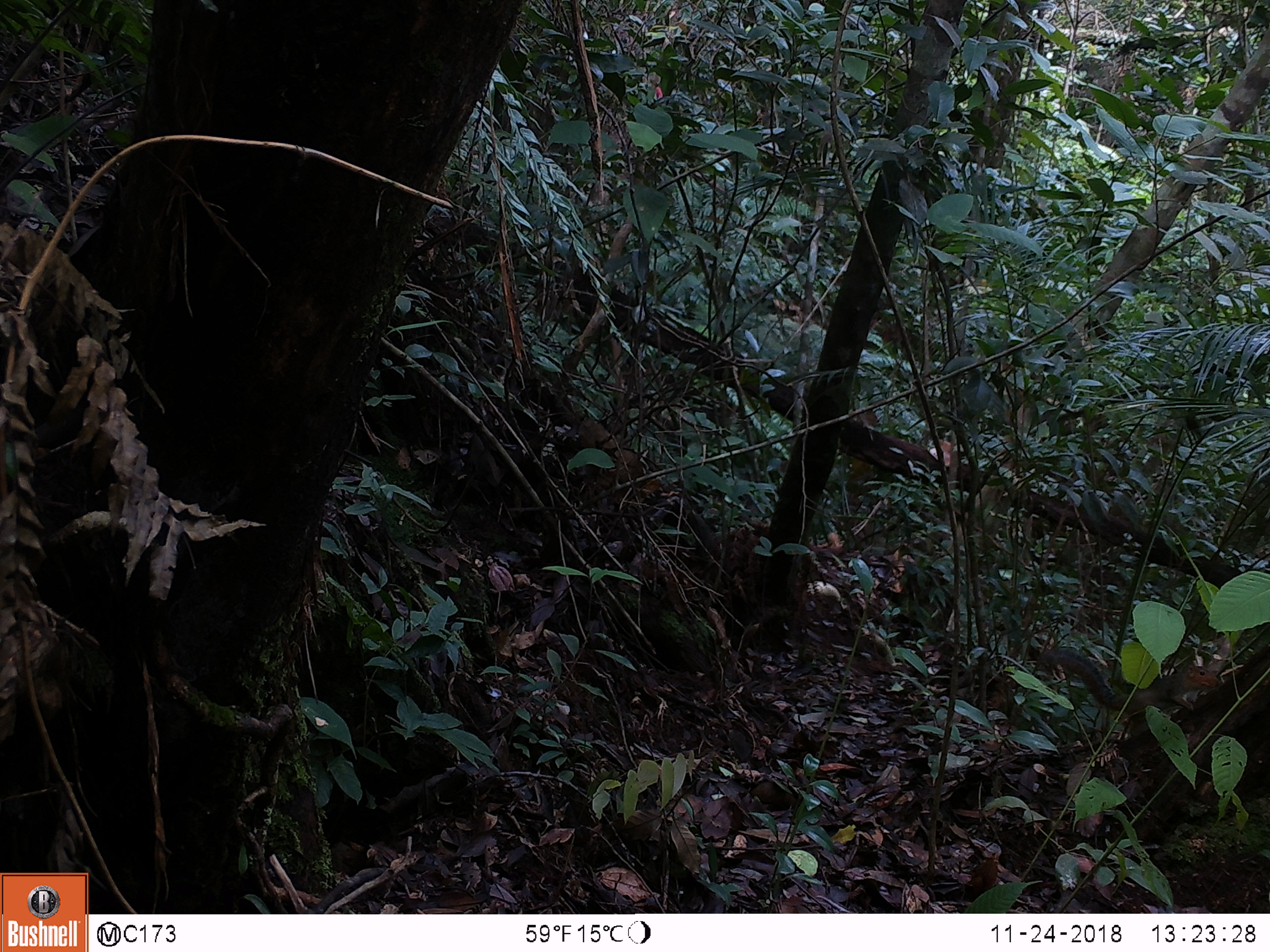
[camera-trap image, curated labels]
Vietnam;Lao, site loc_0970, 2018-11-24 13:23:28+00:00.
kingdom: Animalia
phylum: Chordata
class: Mammalia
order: Rodentia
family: Sciuridae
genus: Dremomys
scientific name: Dremomys rufigenis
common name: red-cheeked squirrel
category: red cheeked squirrel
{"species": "red cheeked squirrel (red-cheeked squirrel) (Dremomys rufigenis)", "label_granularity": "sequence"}